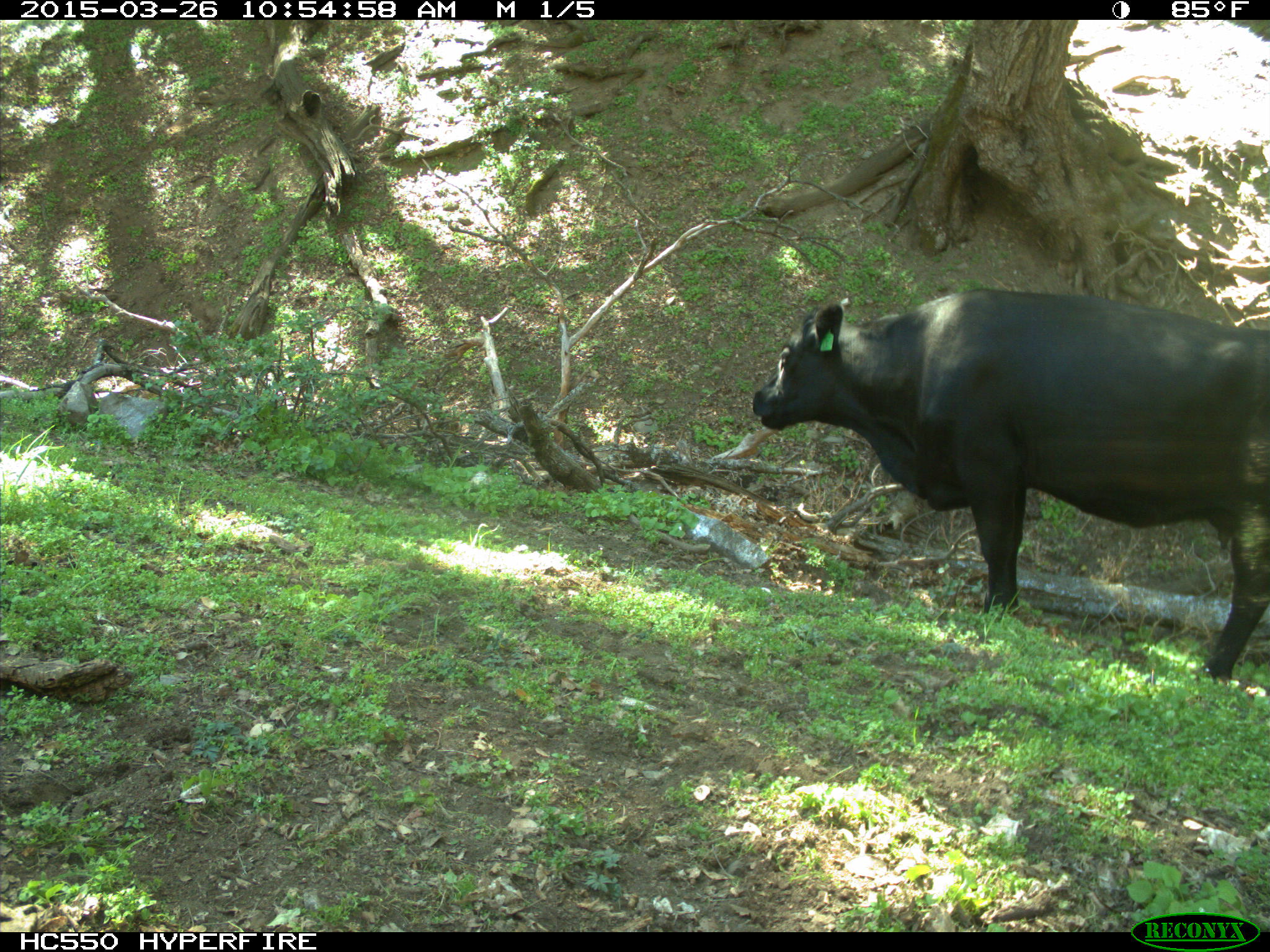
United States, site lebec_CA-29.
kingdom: Animalia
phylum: Chordata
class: Mammalia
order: Artiodactyla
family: Bovidae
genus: Bos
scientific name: Bos taurus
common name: domestic cow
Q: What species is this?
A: Bos taurus (domestic cow).